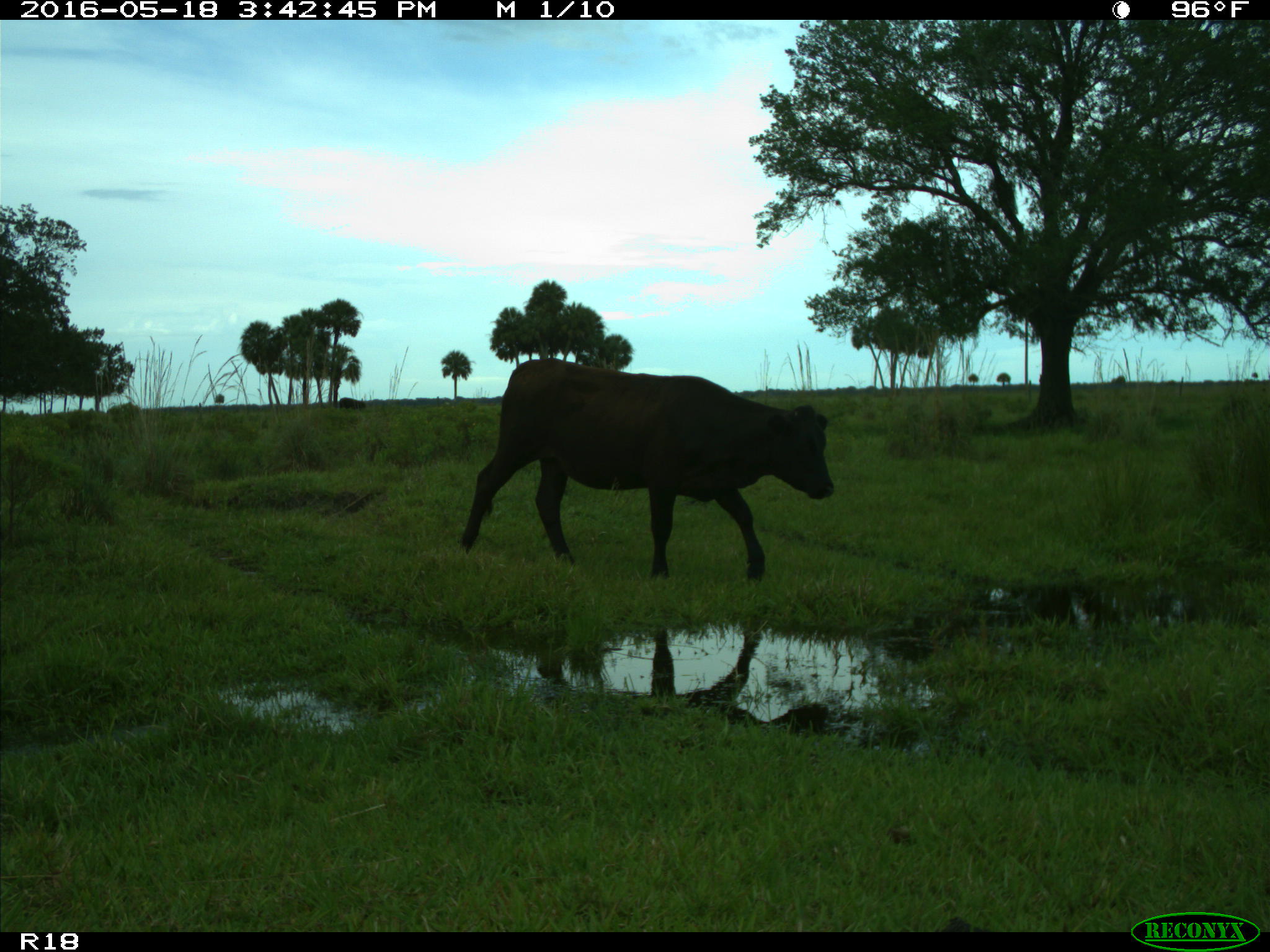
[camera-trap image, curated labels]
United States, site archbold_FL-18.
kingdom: Animalia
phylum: Chordata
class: Mammalia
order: Artiodactyla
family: Bovidae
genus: Bos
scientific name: Bos taurus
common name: domestic cow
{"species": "Bos taurus (domestic cow)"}